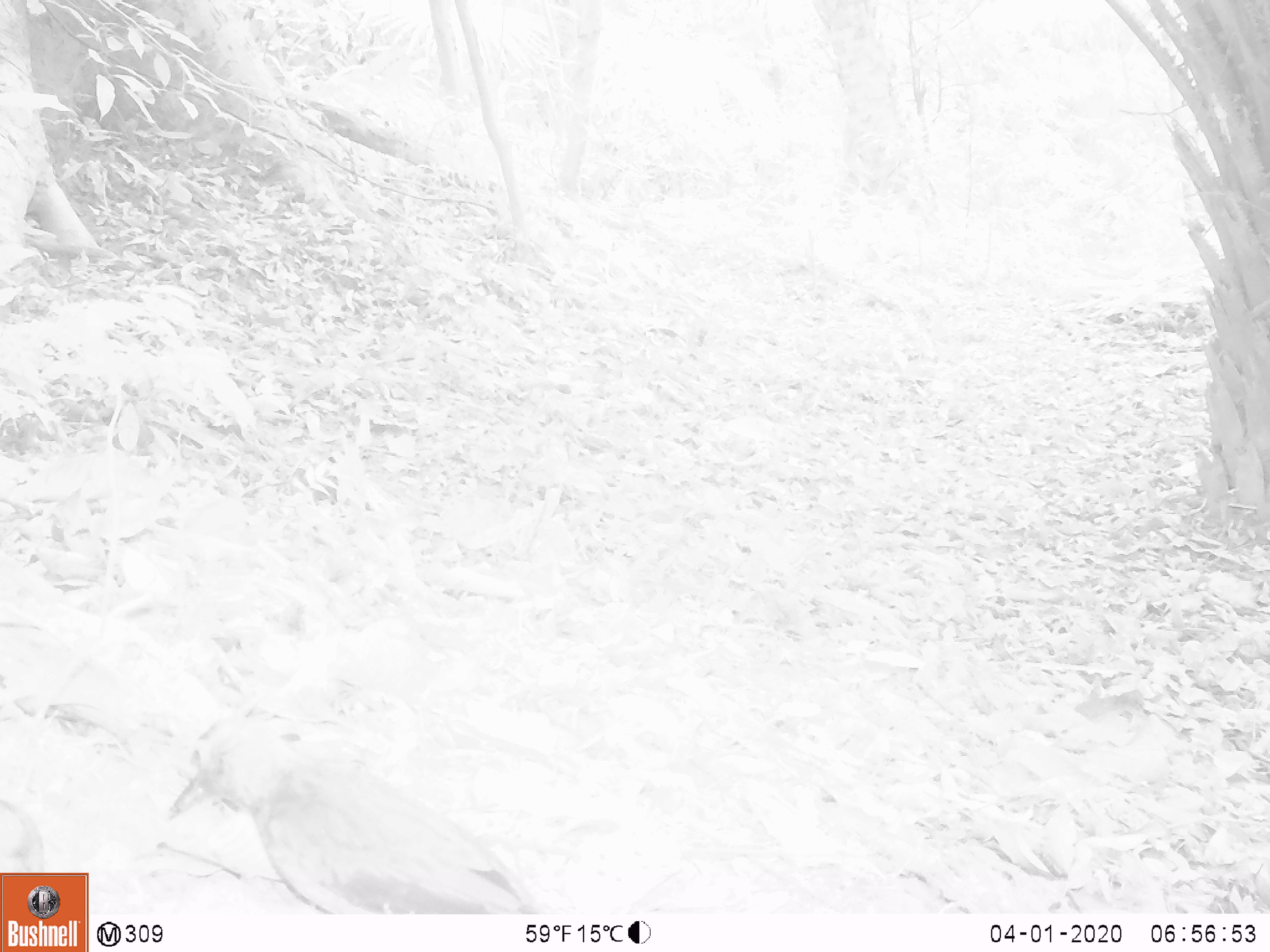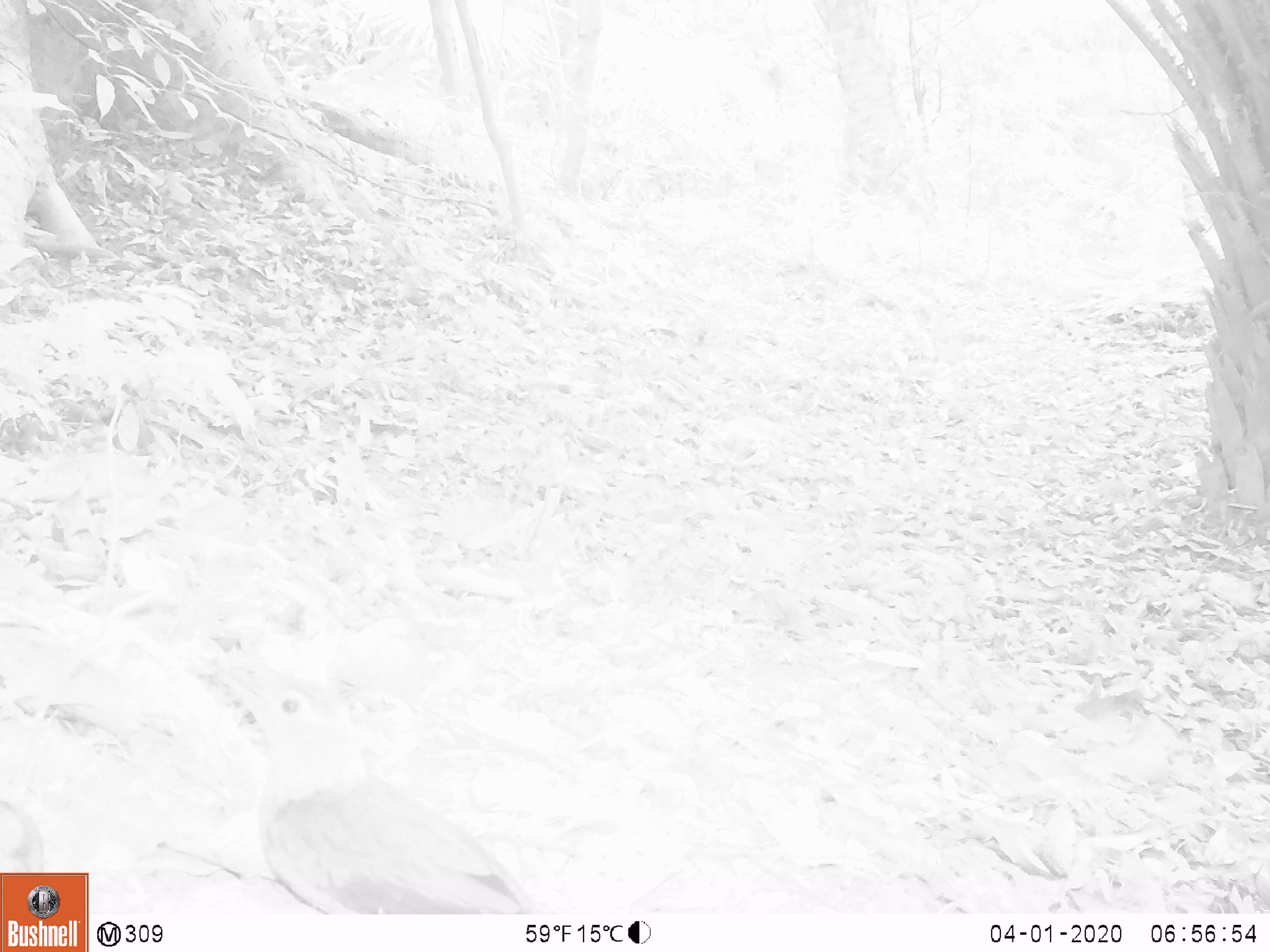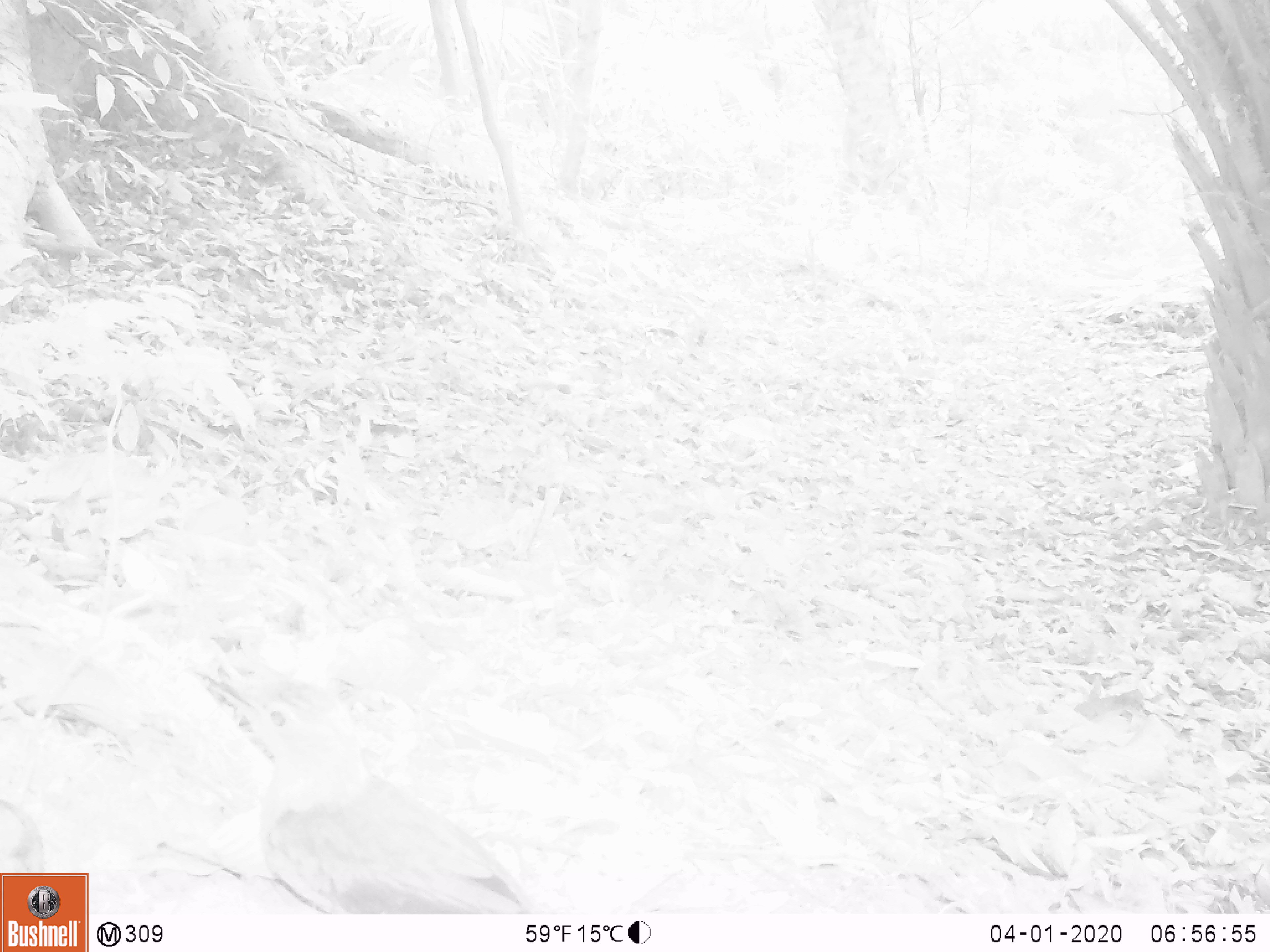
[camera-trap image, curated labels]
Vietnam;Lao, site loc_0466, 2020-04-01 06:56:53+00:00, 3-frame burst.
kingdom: Animalia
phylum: Chordata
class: Aves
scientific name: Aves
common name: bird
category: unidentified bird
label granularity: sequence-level